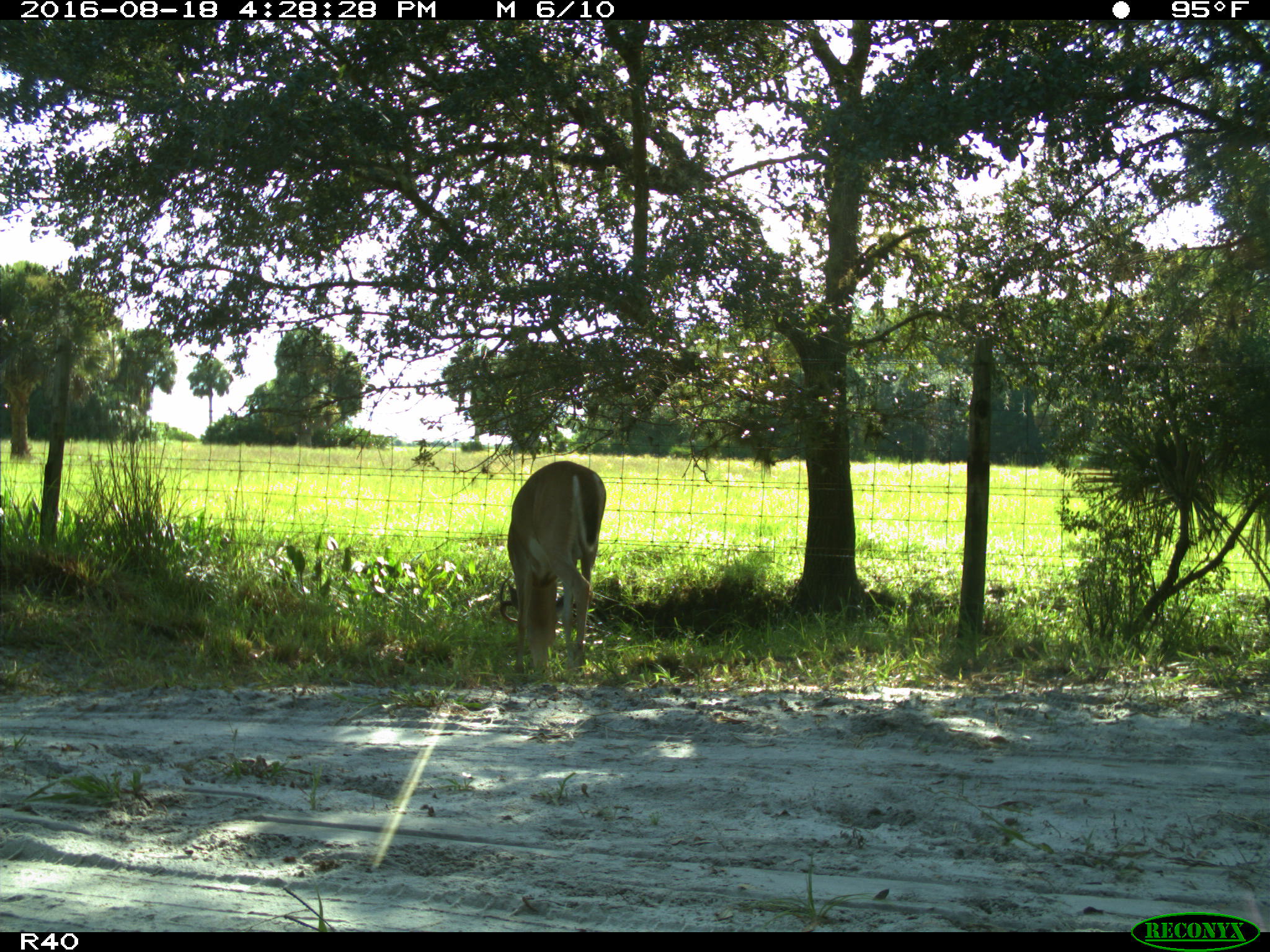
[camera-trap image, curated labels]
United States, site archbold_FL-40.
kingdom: Animalia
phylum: Chordata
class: Mammalia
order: Artiodactyla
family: Cervidae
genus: Odocoileus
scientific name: Odocoileus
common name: deer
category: unidentified deer